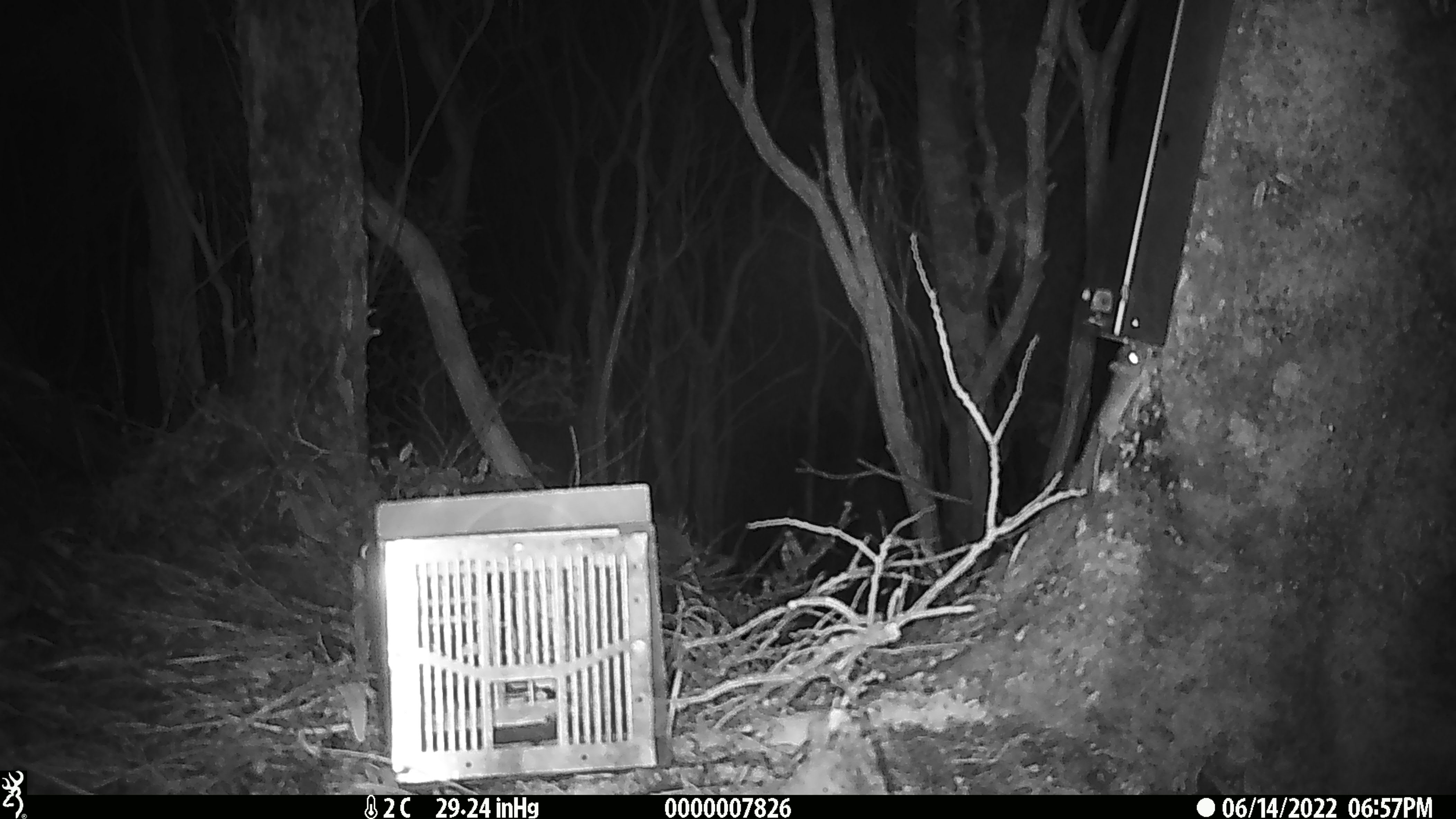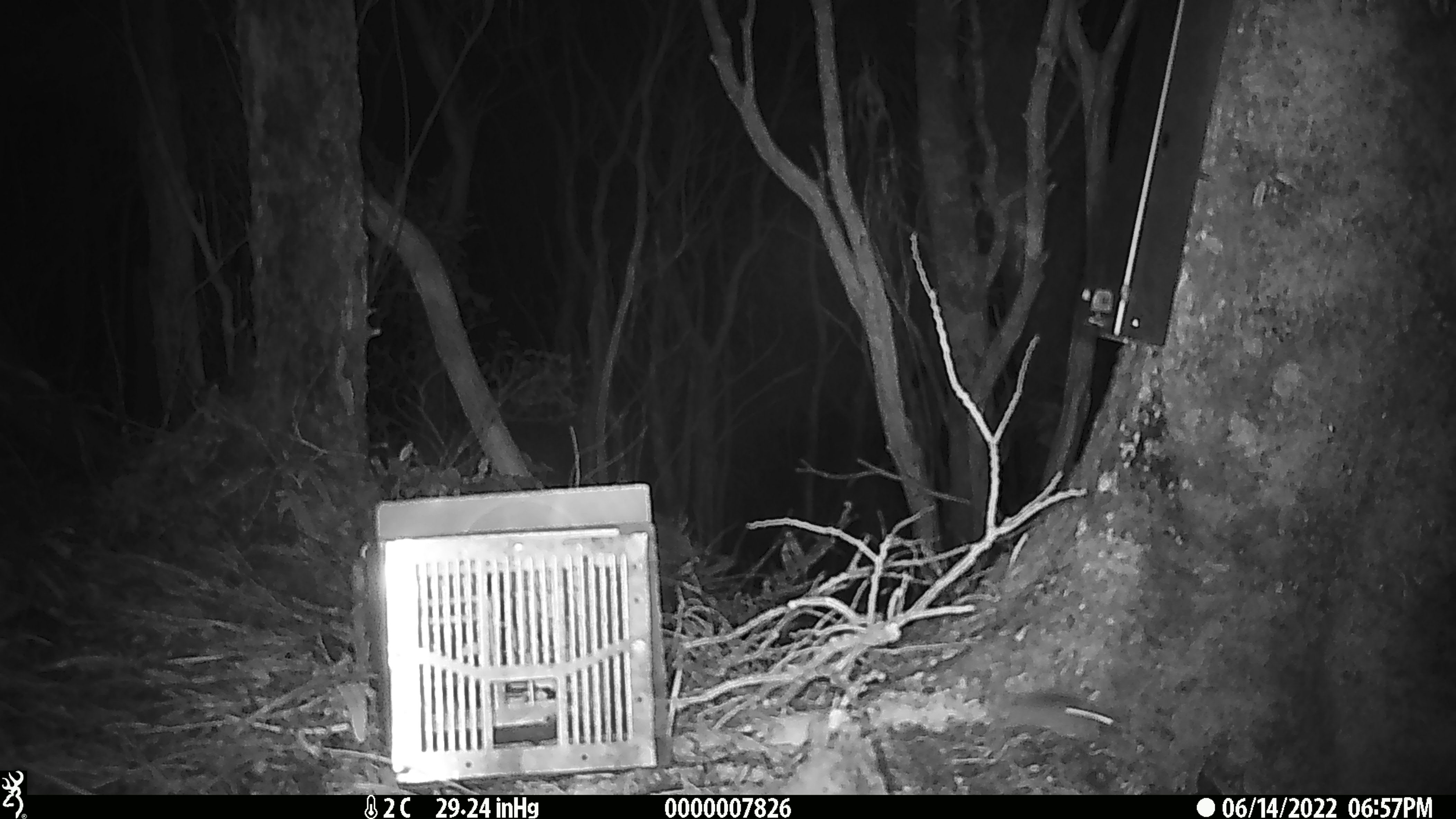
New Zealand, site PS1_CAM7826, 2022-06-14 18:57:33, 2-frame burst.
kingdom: Animalia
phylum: Chordata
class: Mammalia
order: Rodentia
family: Muridae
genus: Mus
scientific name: Mus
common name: mouse